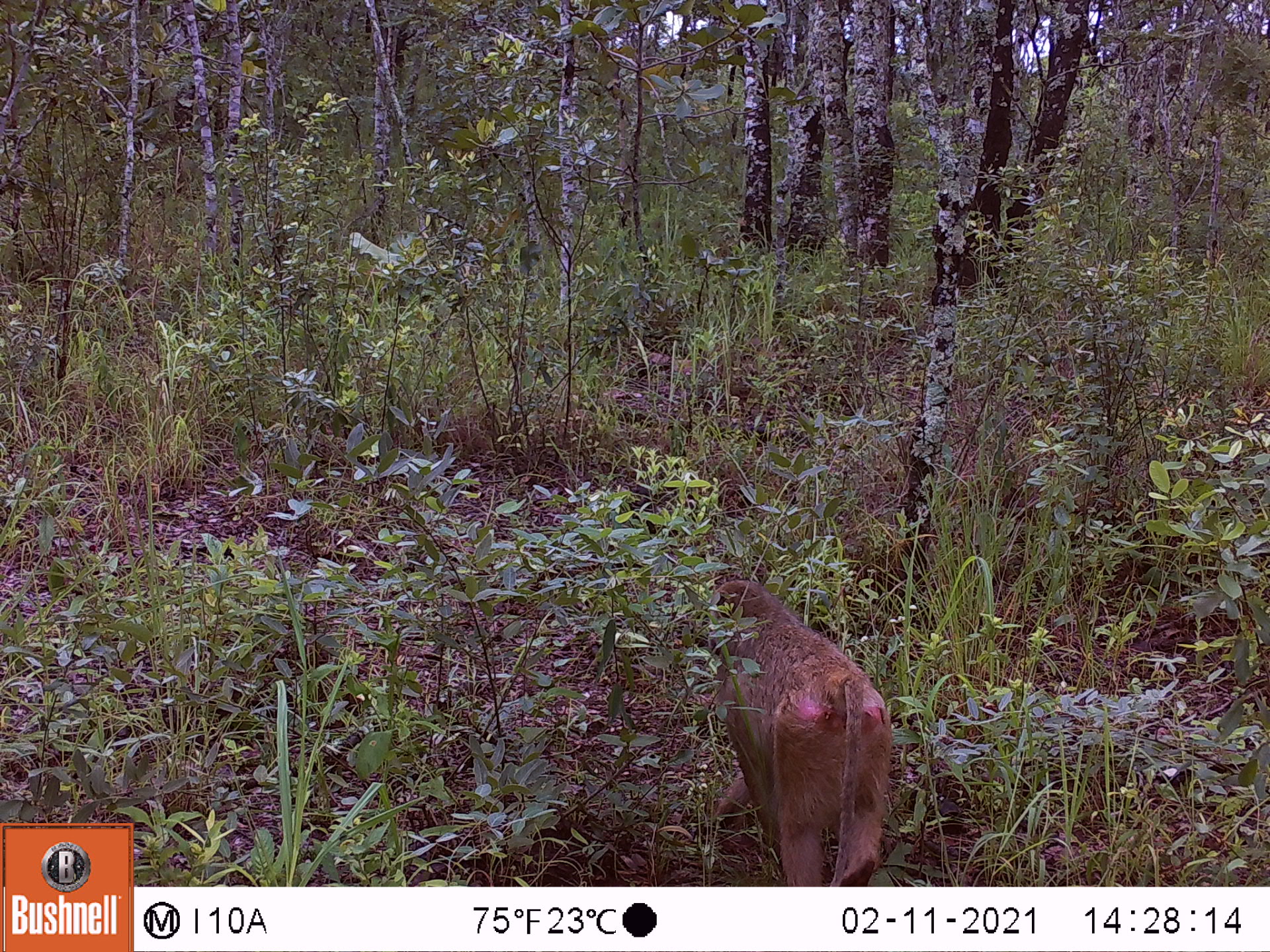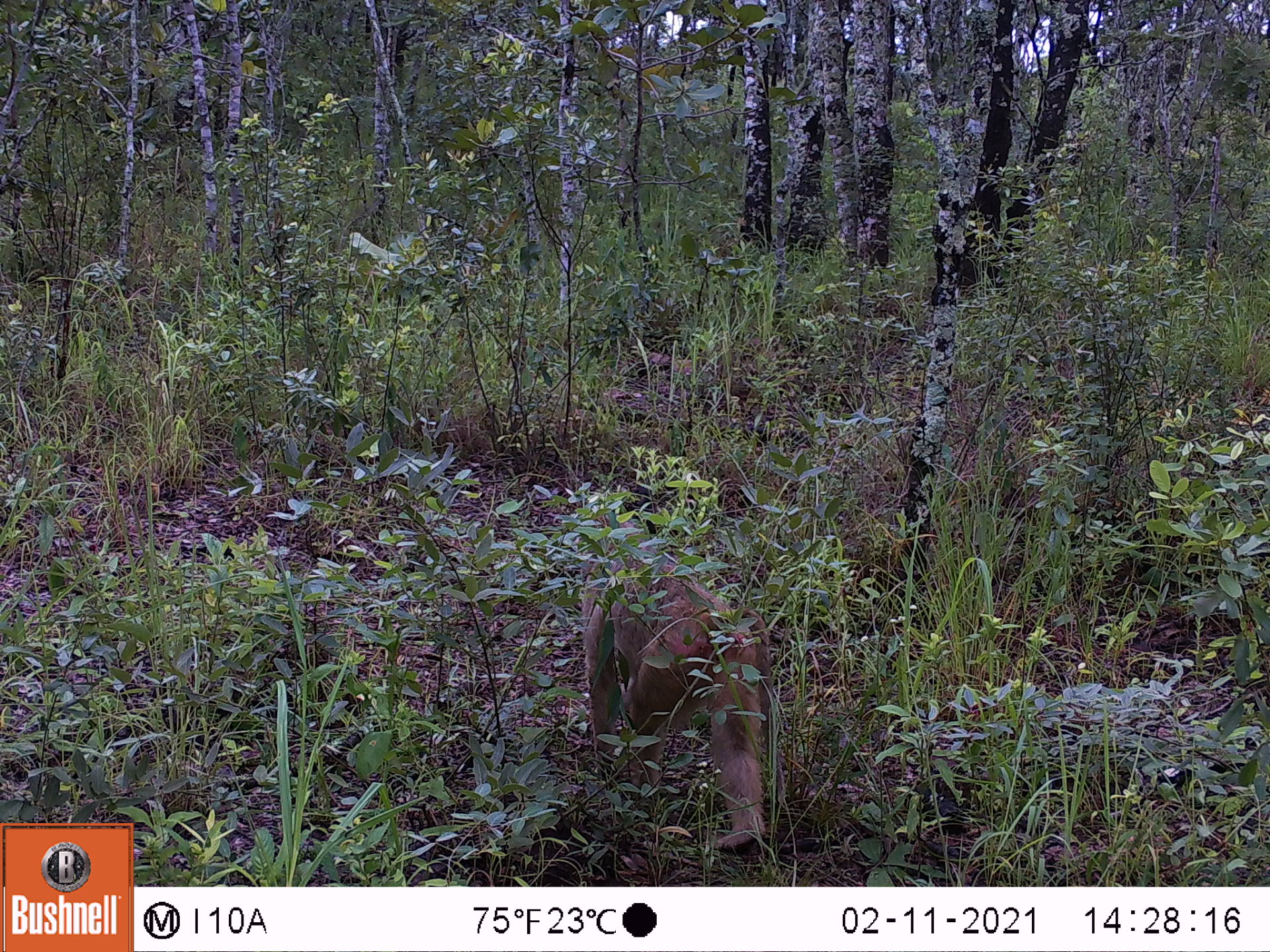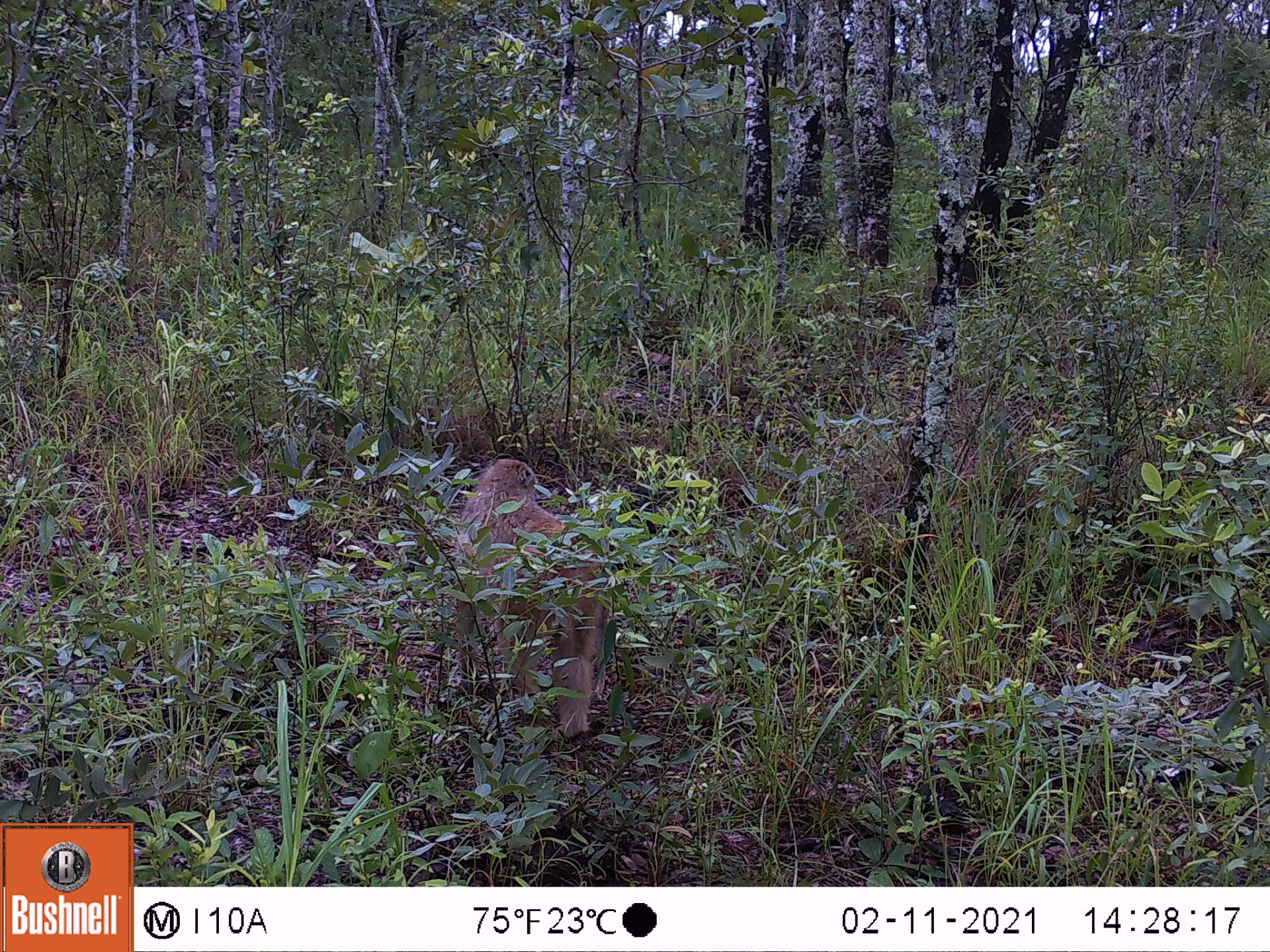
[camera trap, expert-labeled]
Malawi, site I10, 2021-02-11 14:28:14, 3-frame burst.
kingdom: Animalia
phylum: Chordata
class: Mammalia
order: Primates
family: Cercopithecidae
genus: Papio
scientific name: Papio cynocephalus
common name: yellow baboon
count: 1